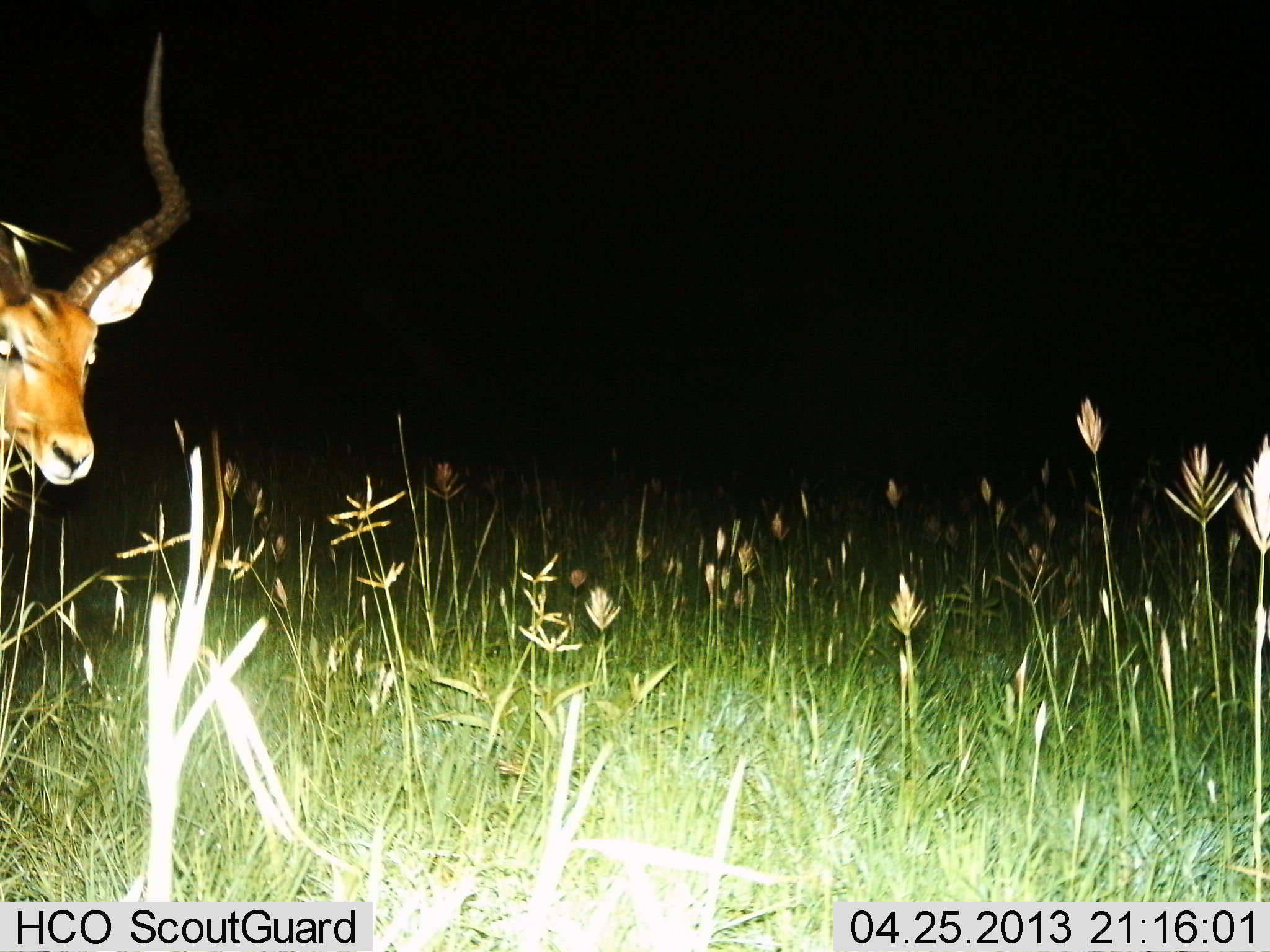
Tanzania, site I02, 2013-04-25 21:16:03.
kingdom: Animalia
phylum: Chordata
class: Mammalia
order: Artiodactyla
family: Bovidae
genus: Aepyceros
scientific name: Aepyceros melampus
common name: impala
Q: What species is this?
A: Impala (Aepyceros melampus).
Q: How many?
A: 1.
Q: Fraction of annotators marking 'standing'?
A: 91%.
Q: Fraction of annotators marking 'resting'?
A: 0%.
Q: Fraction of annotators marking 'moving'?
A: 9%.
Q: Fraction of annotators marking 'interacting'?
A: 0%.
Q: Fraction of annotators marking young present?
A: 0%.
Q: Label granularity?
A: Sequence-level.